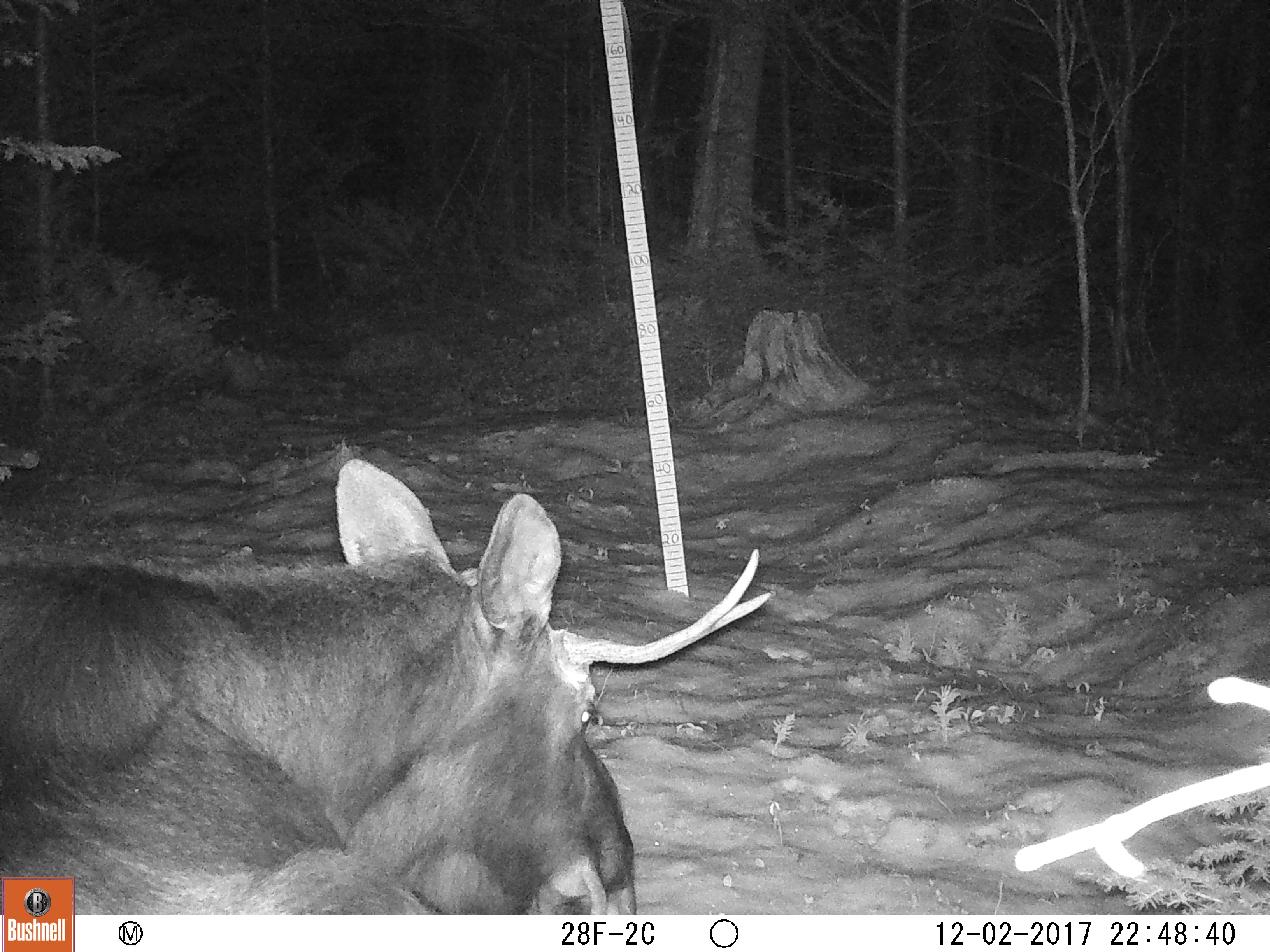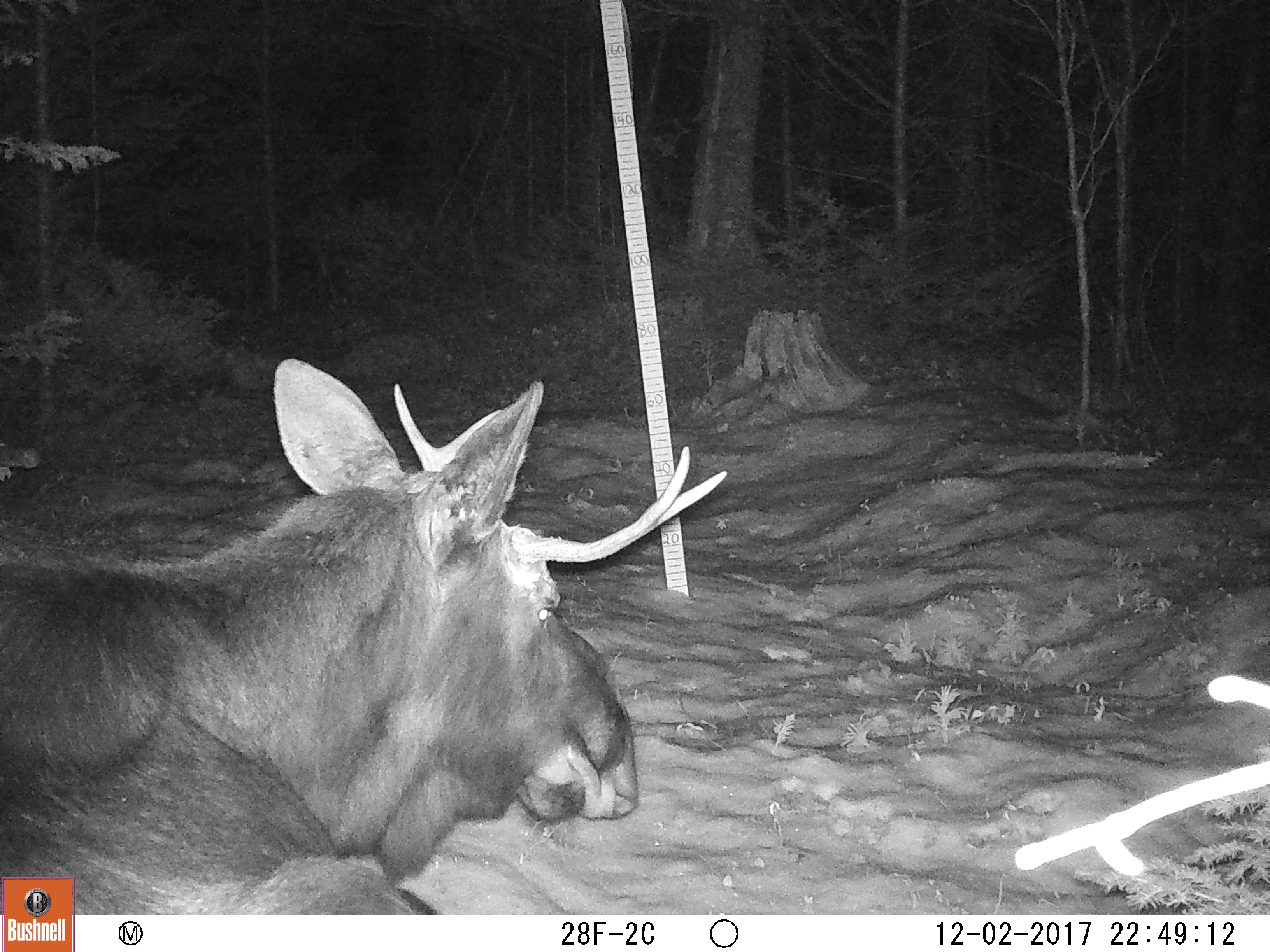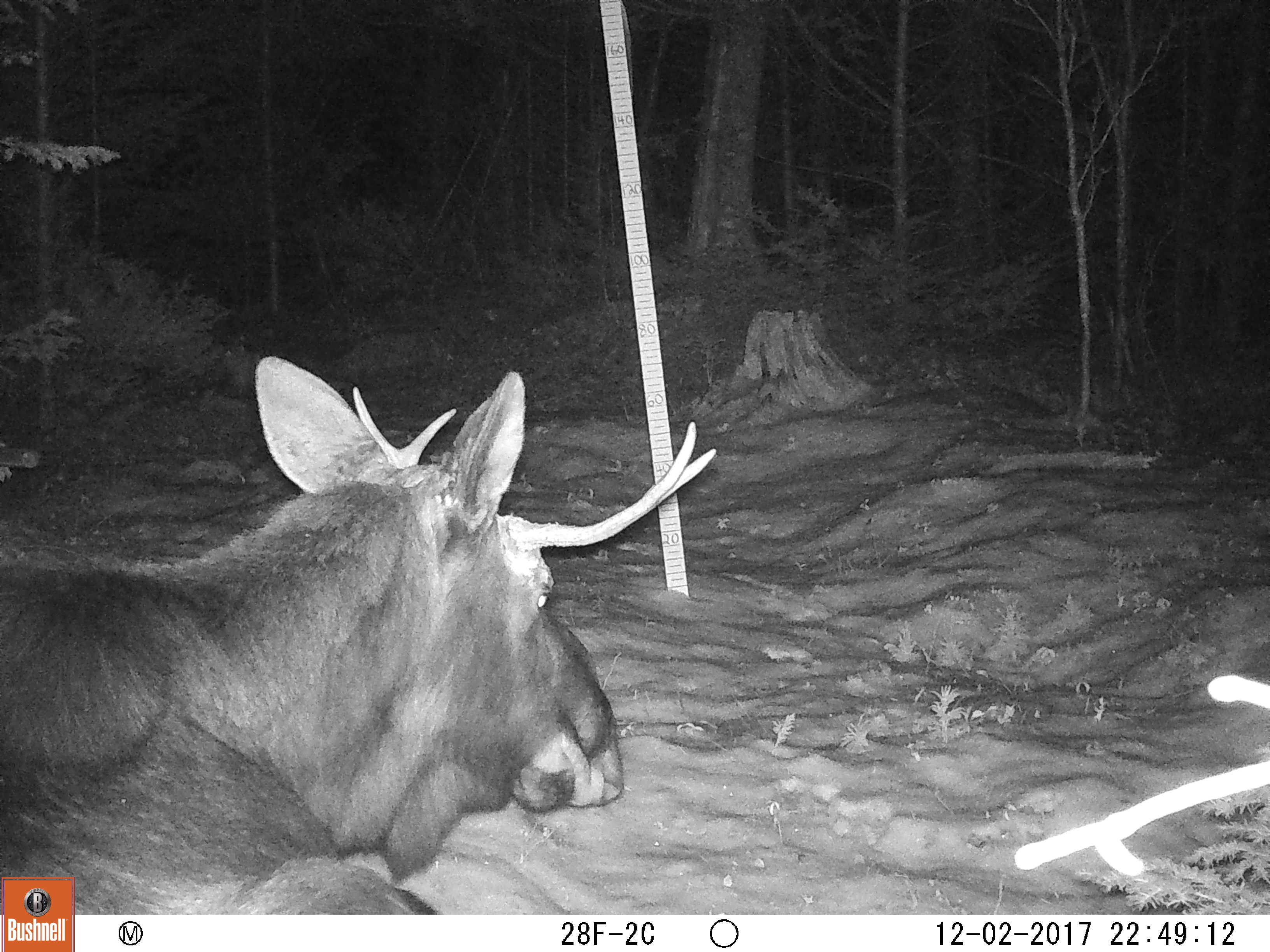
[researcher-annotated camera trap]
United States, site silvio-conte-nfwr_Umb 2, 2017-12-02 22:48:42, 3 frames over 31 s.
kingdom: Animalia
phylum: Chordata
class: Mammalia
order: Artiodactyla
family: Cervidae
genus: Alces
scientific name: Alces alces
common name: moose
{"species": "moose (Alces alces)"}